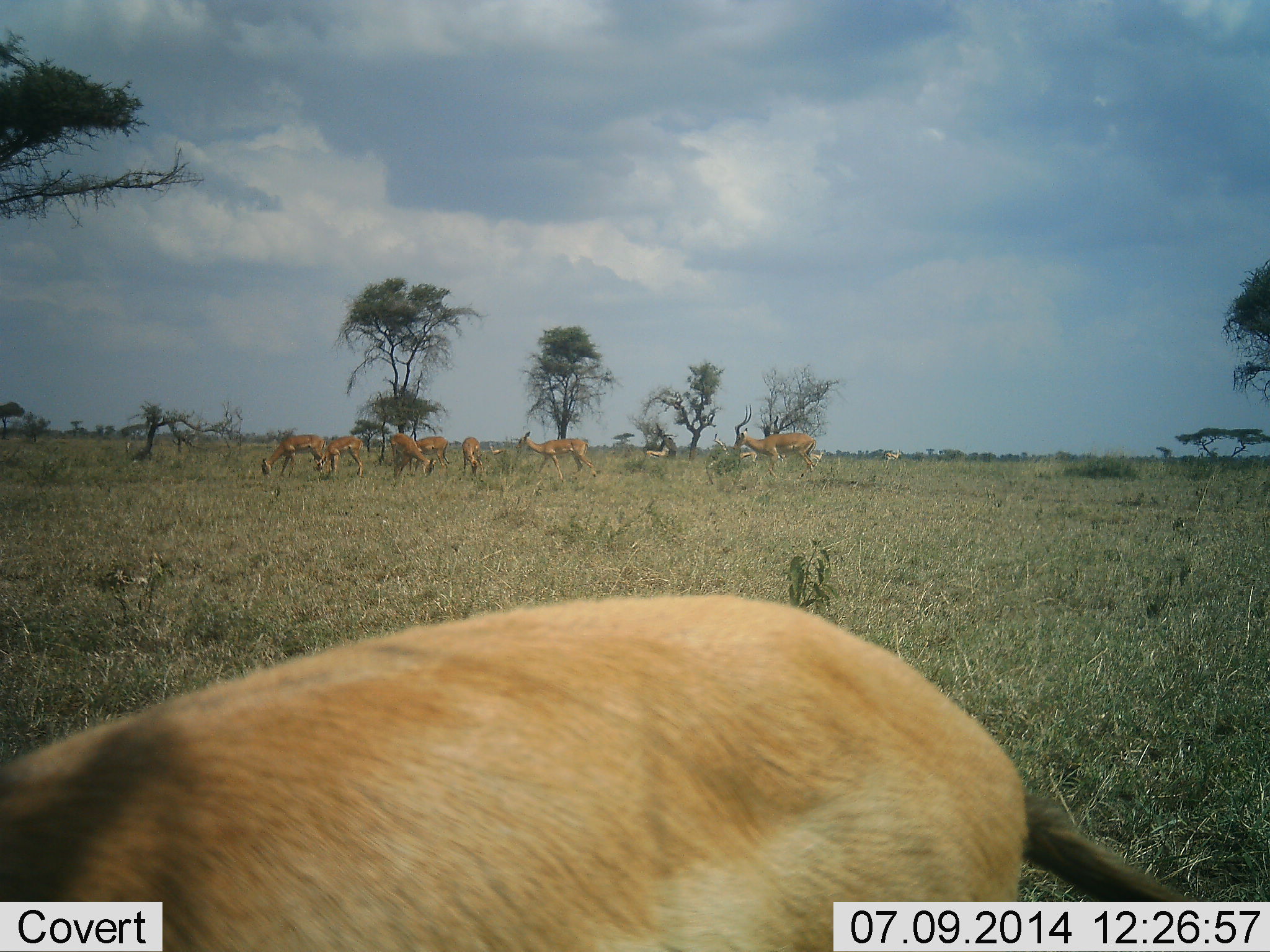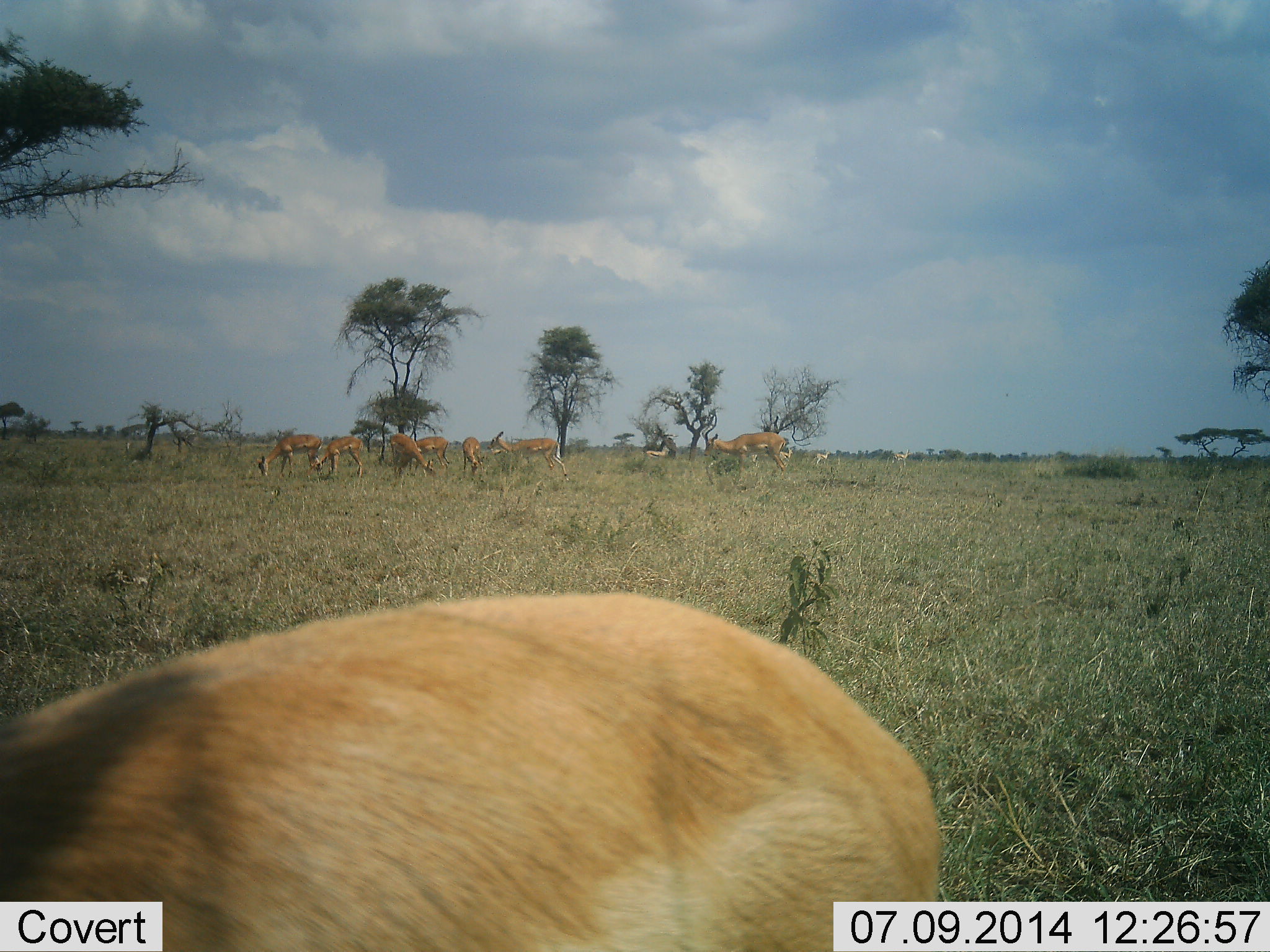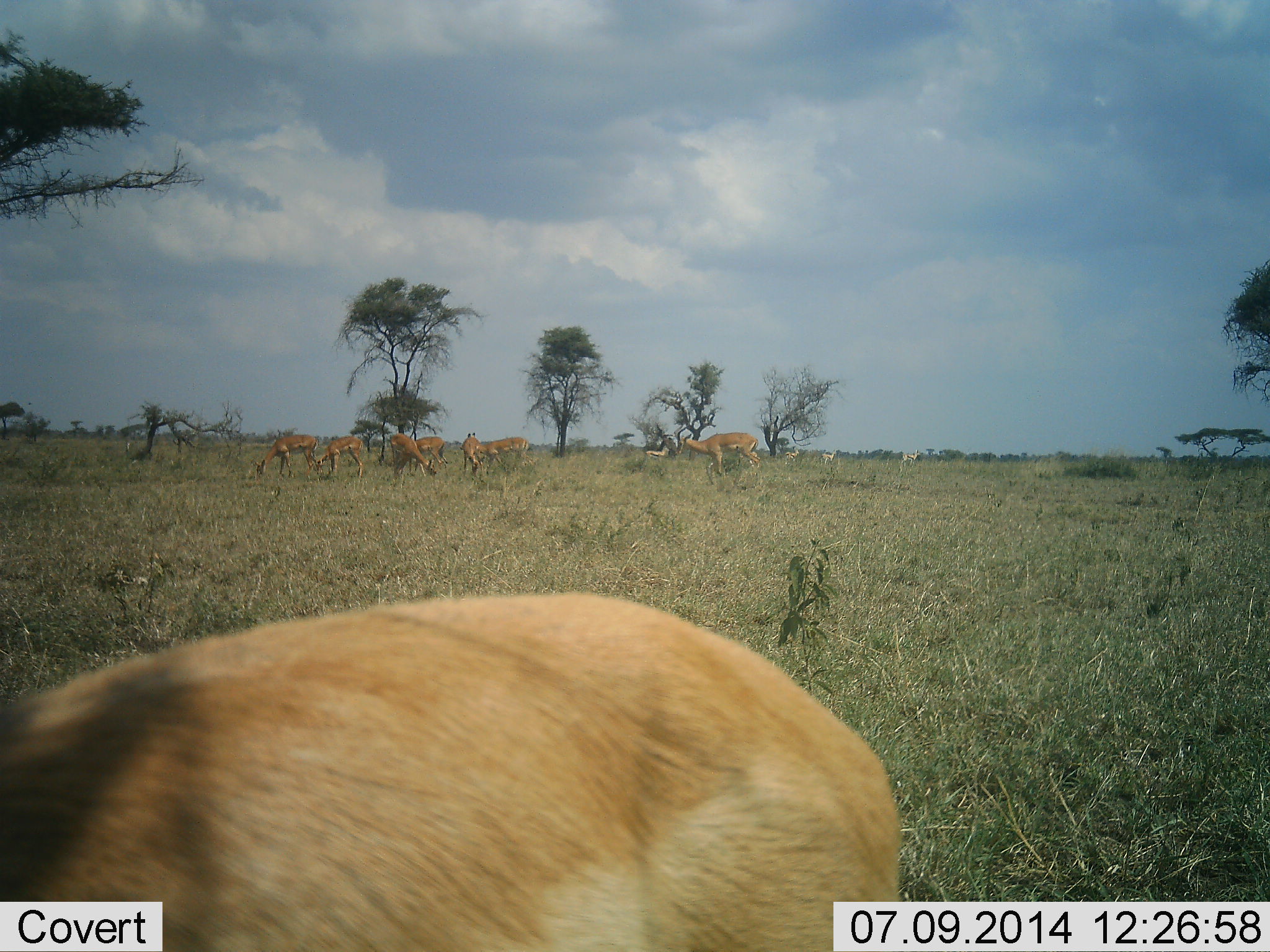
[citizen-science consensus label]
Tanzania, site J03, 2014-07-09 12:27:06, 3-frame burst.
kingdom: Animalia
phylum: Chordata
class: Mammalia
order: Artiodactyla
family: Bovidae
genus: Aepyceros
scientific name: Aepyceros melampus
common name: impala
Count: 9.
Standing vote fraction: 55%.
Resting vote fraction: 0%.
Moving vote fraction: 73%.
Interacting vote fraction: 9%.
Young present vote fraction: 9%.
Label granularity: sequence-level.